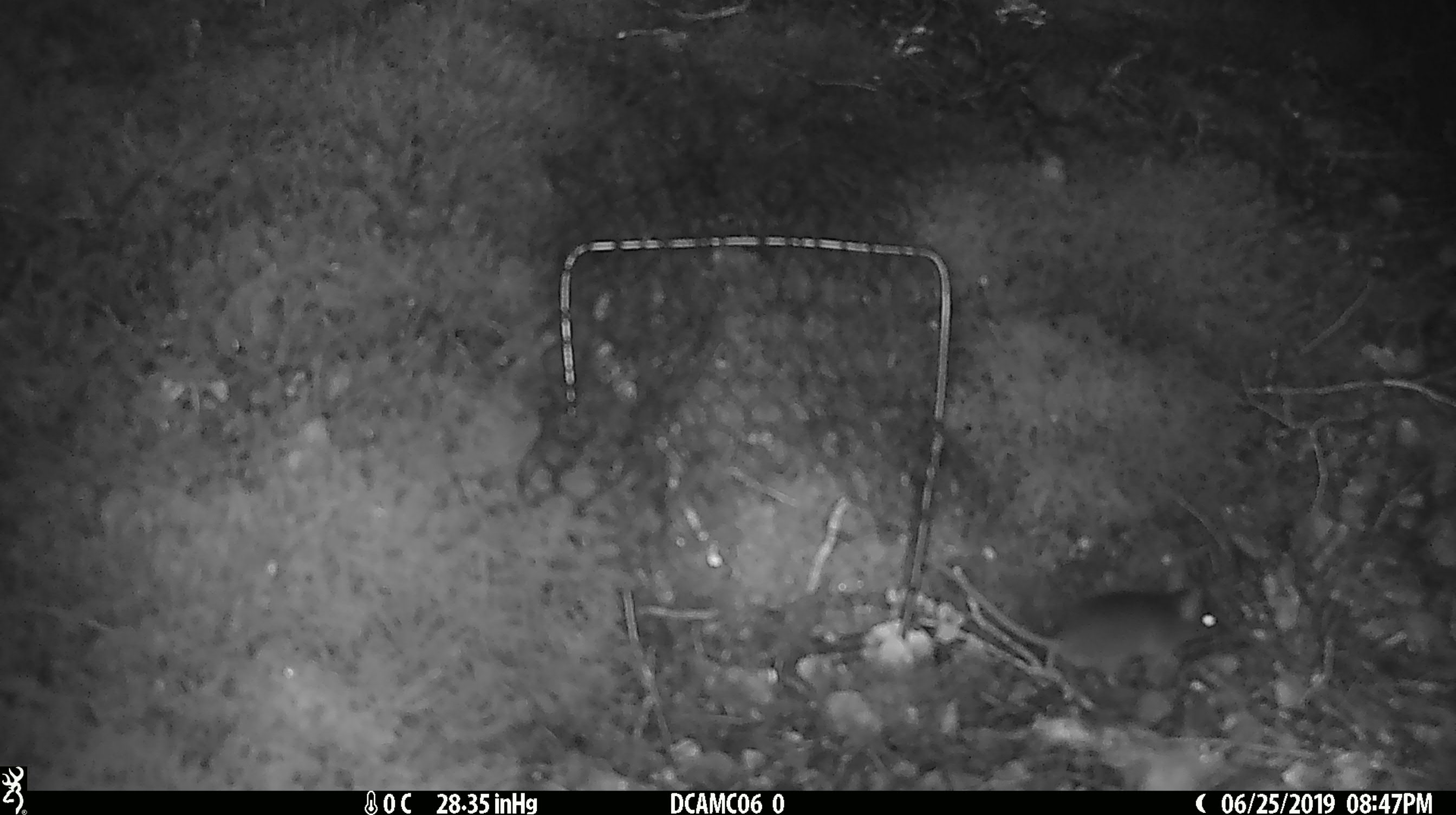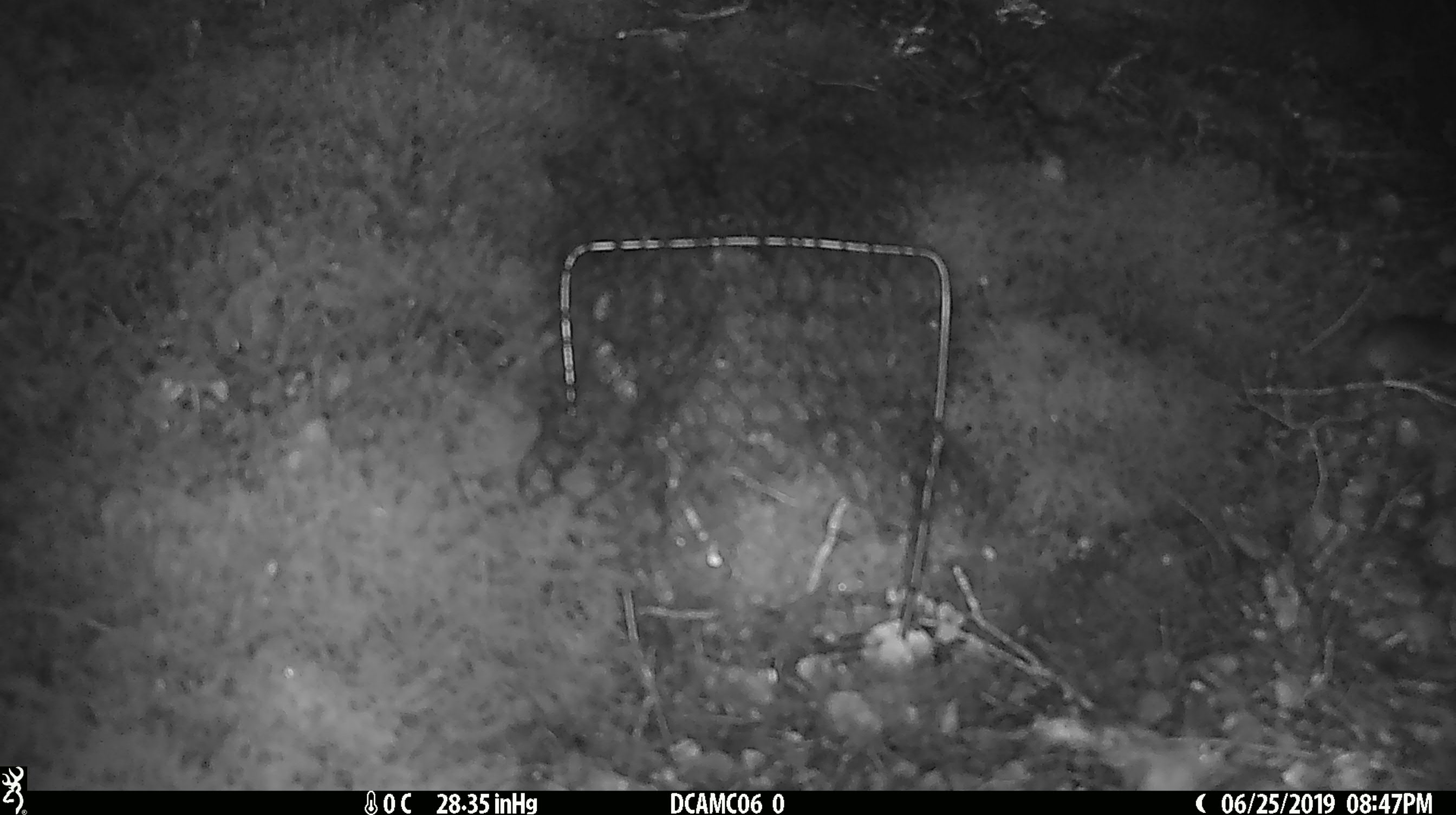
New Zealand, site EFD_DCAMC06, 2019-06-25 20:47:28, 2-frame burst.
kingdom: Animalia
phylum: Chordata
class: Mammalia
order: Rodentia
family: Muridae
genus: Mus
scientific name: Mus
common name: mouse